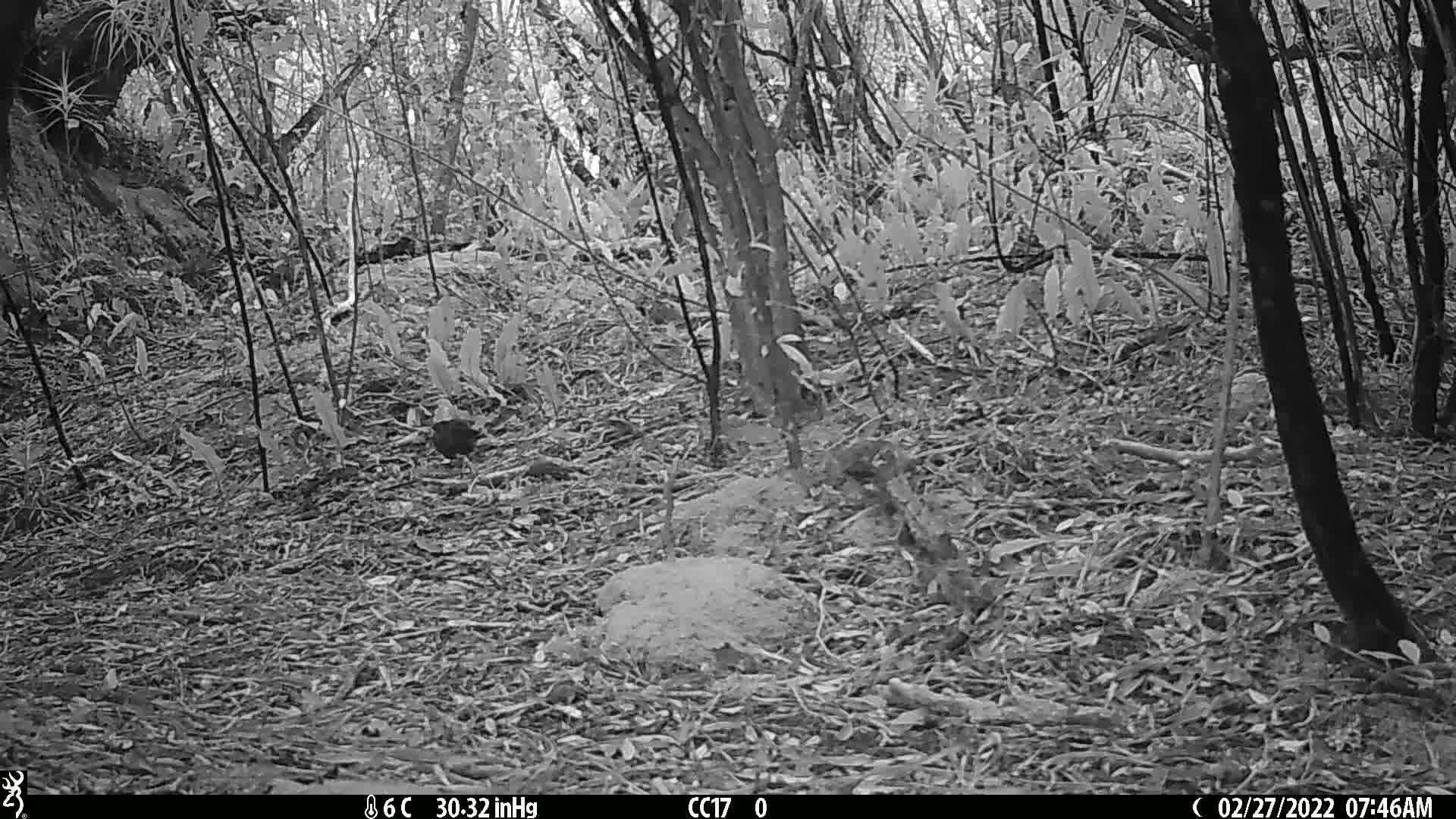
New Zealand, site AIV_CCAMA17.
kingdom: Animalia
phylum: Chordata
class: Aves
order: Passeriformes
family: Turdidae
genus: Turdus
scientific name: Turdus merula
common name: eurasian blackbird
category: blackbird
Blackbird (eurasian blackbird) (Turdus merula).